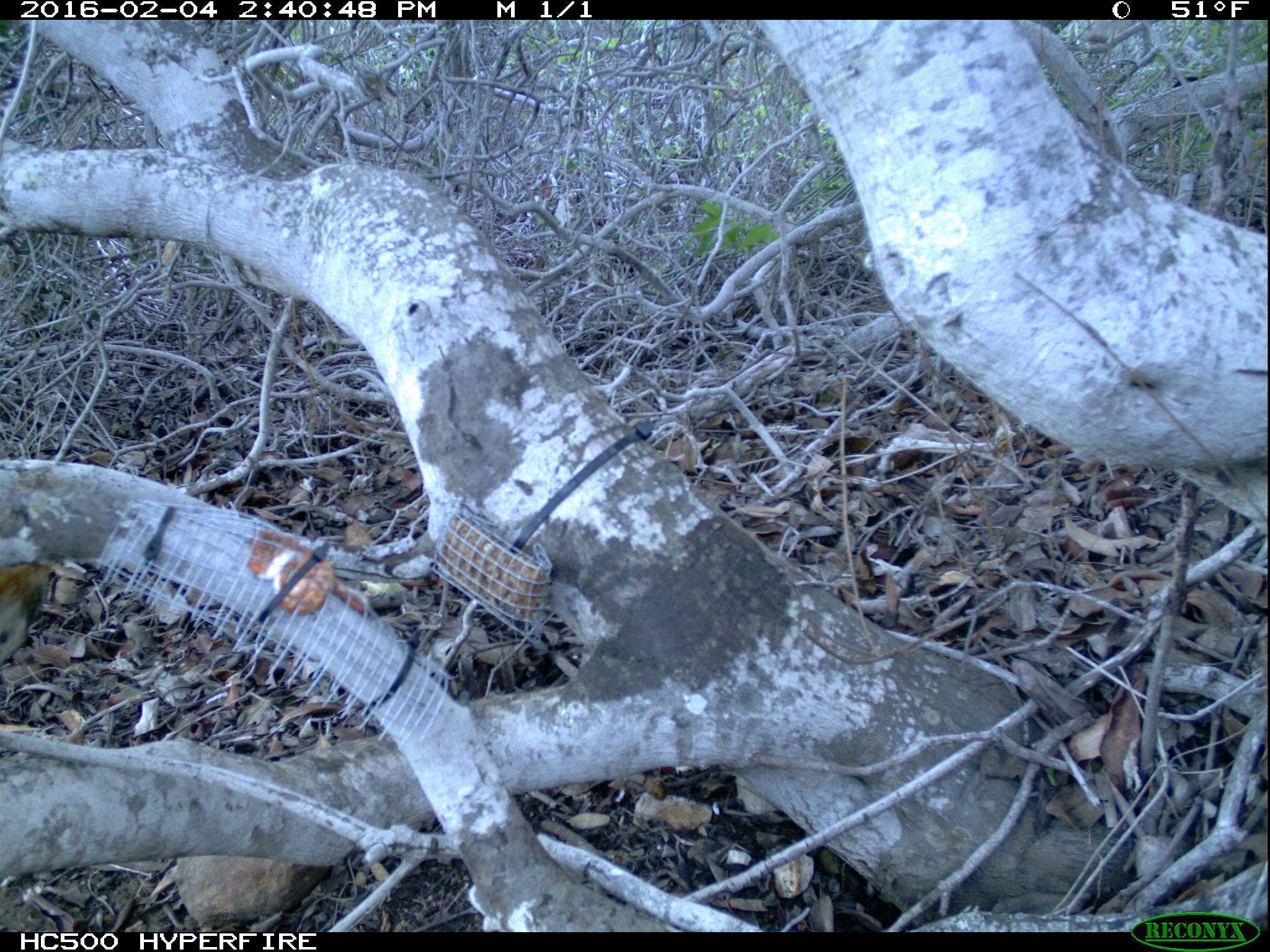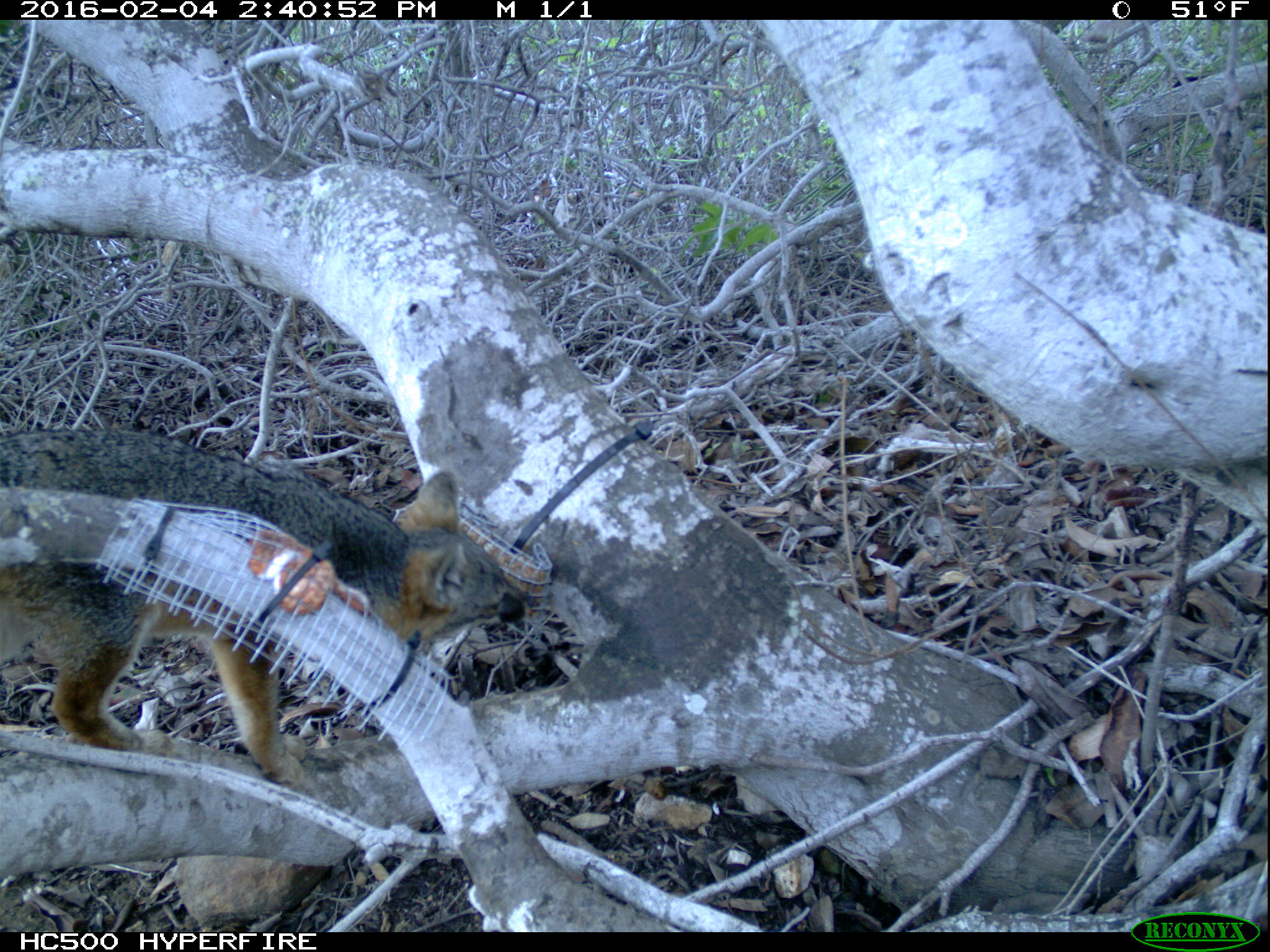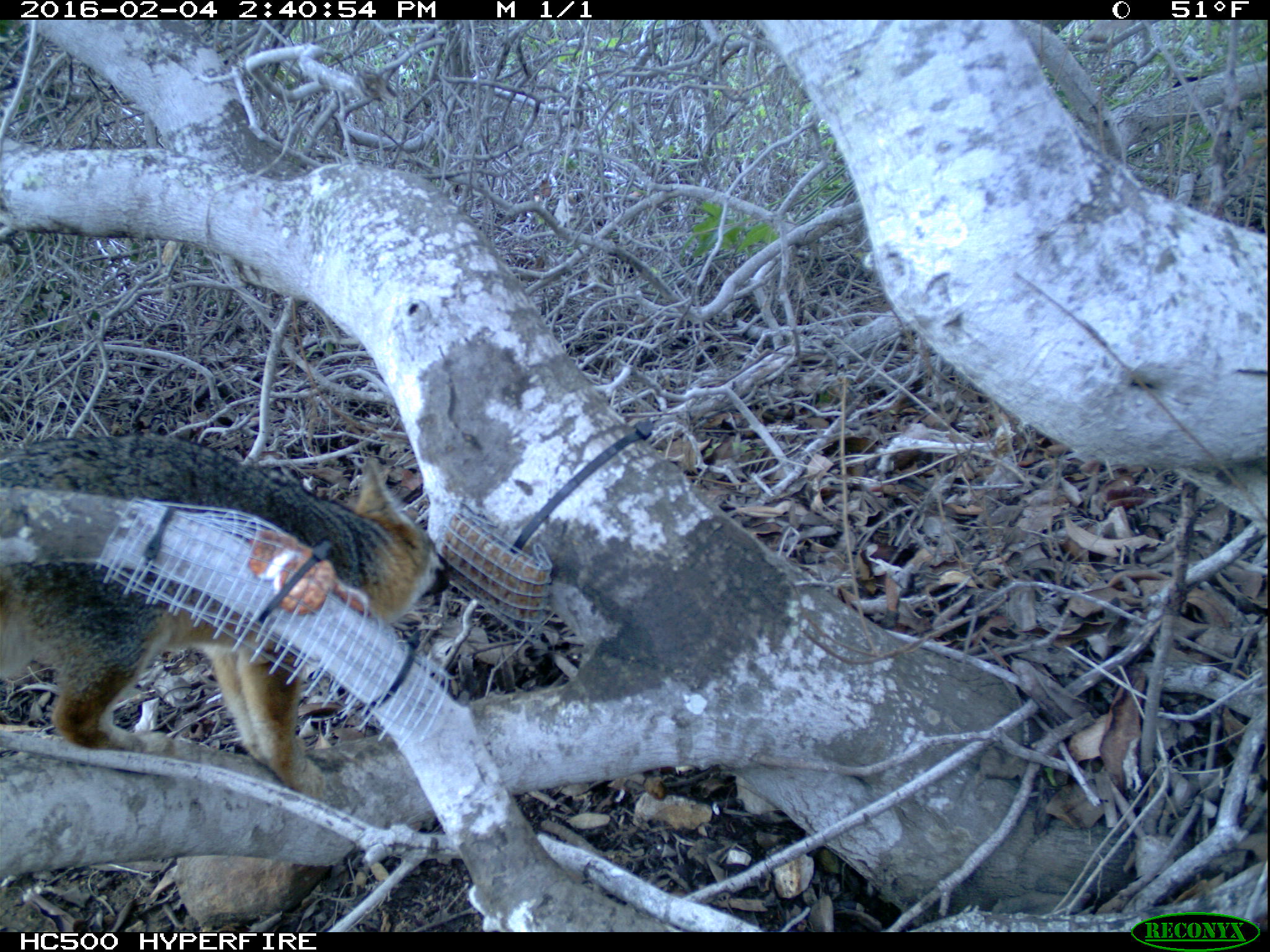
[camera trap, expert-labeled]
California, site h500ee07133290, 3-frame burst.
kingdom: Animalia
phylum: Chordata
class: Mammalia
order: Carnivora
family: Canidae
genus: Urocyon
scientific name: Urocyon littoralis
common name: island fox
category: fox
Fox (island fox) (Urocyon littoralis).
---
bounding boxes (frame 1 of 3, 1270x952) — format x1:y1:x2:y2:
fox: 0:559:55:663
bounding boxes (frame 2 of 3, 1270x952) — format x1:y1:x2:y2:
fox: 0:427:539:790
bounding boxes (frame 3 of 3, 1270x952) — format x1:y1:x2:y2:
fox: 0:434:446:791